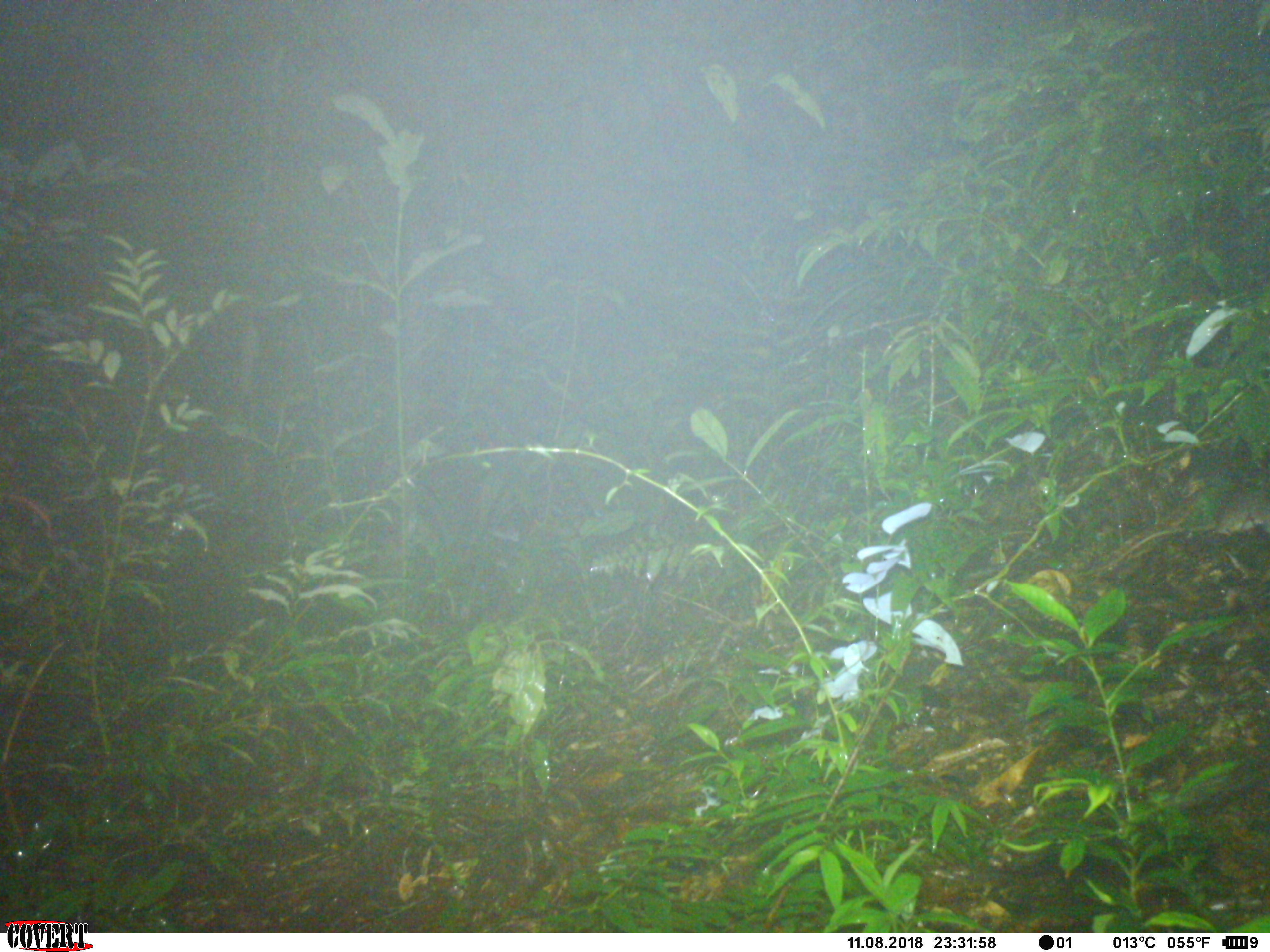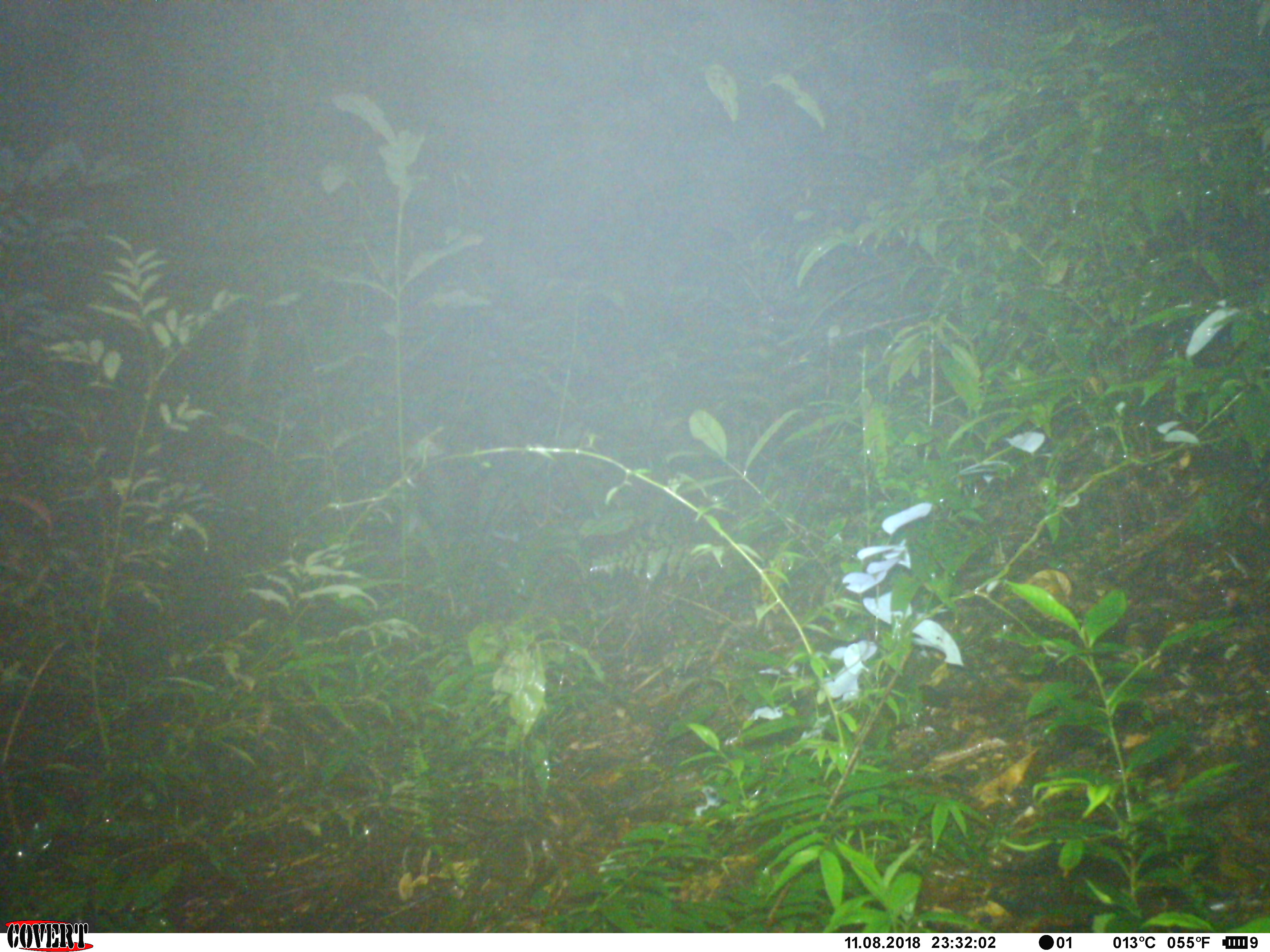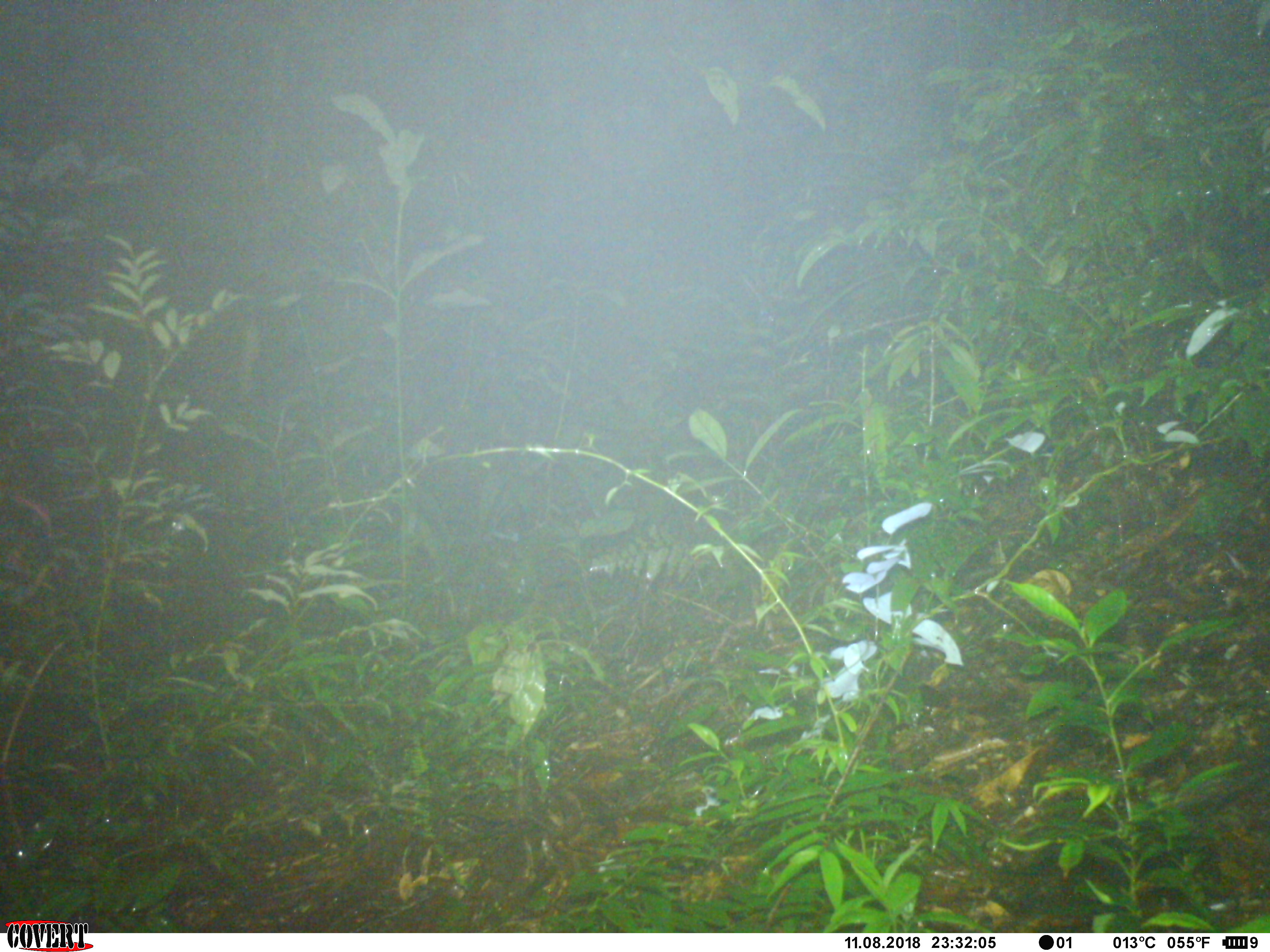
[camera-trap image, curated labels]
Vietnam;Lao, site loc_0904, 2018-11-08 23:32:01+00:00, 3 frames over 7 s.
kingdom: Animalia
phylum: Chordata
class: Mammalia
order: Rodentia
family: Muridae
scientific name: Muridae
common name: old-world mice and rats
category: unidentified murid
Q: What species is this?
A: Unidentified murid (old-world mice and rats) (Muridae).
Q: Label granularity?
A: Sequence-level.